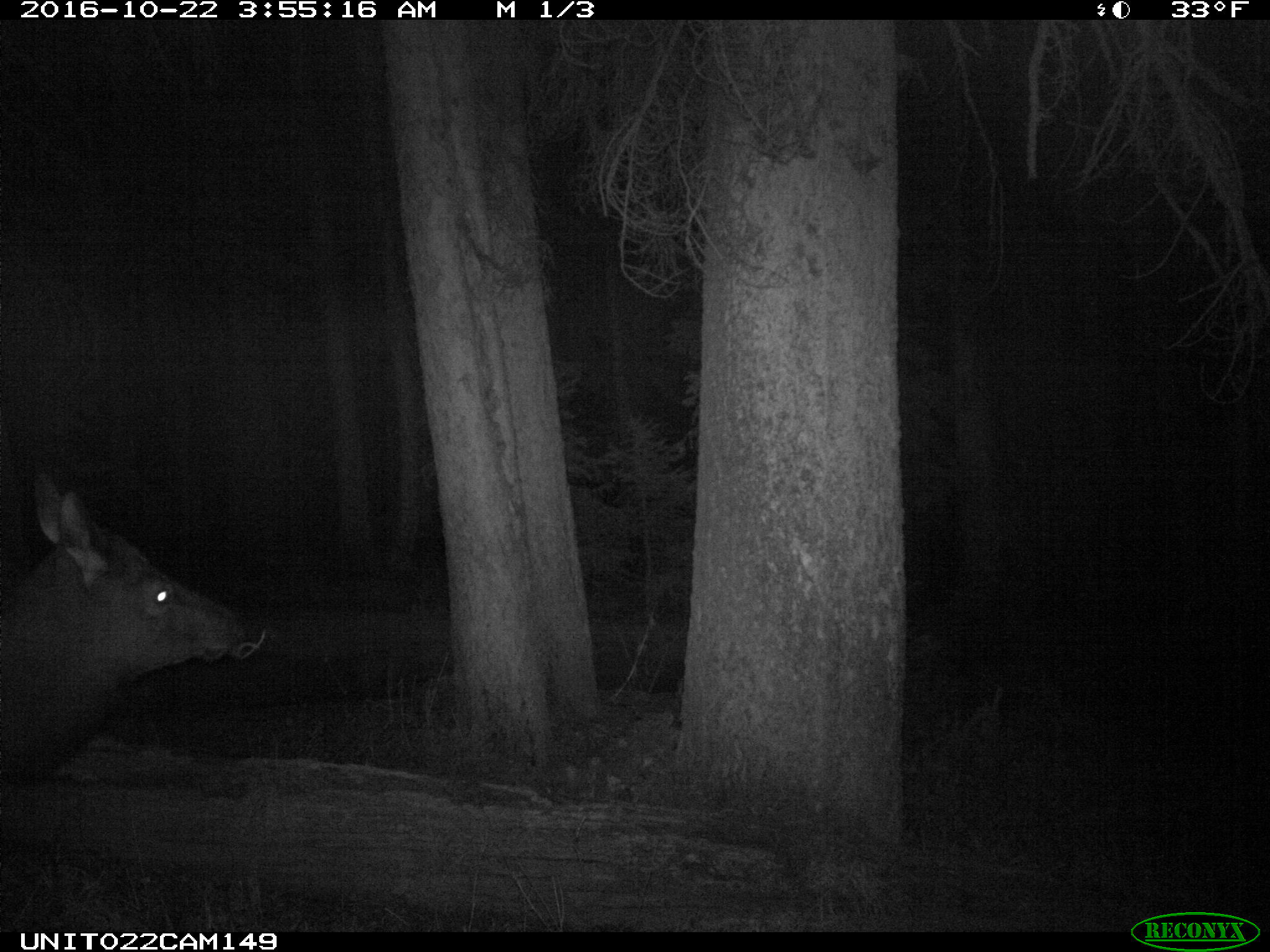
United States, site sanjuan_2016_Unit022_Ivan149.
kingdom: Animalia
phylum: Chordata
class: Mammalia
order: Artiodactyla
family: Cervidae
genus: Cervus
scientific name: Cervus elaphus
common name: red deer